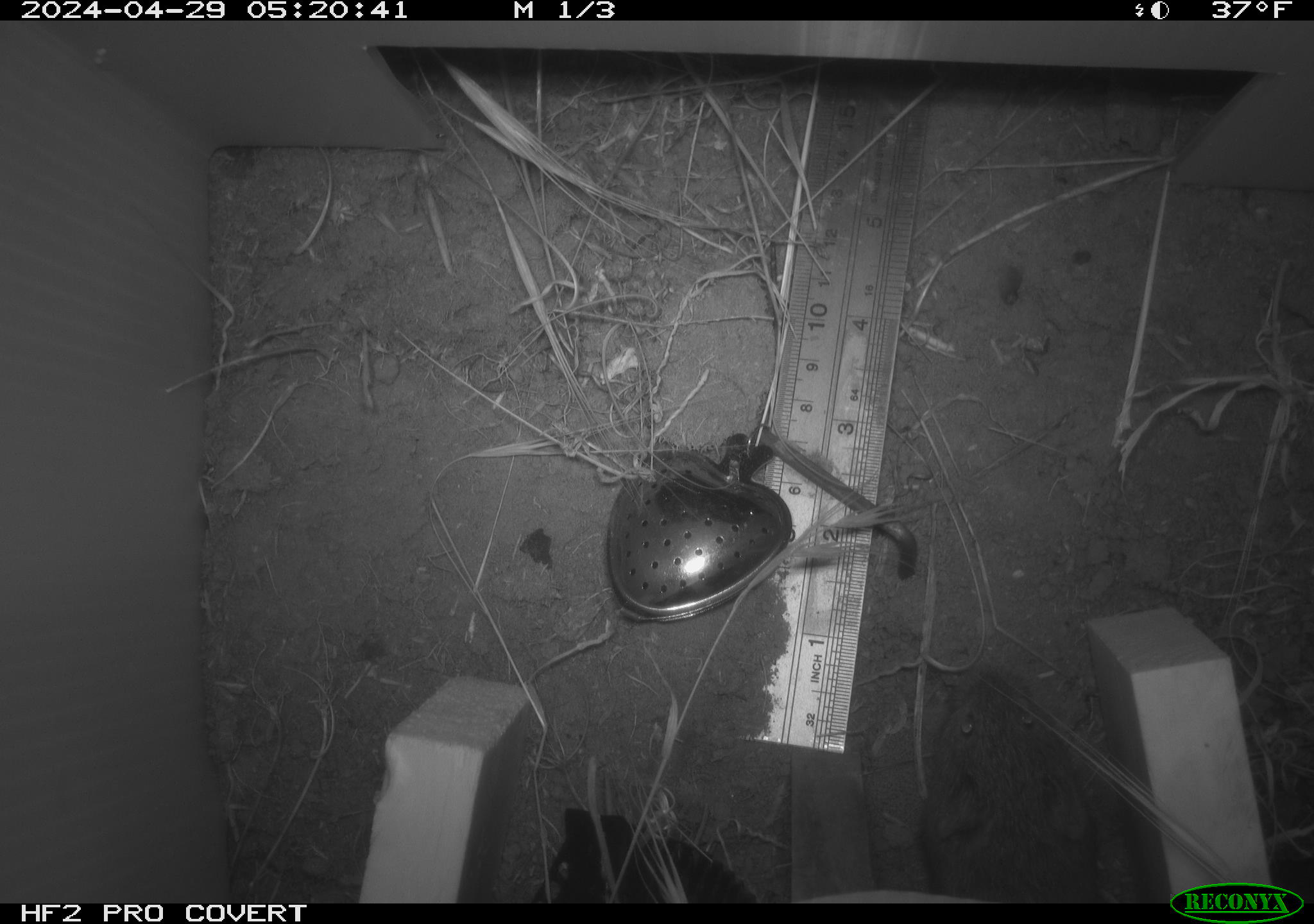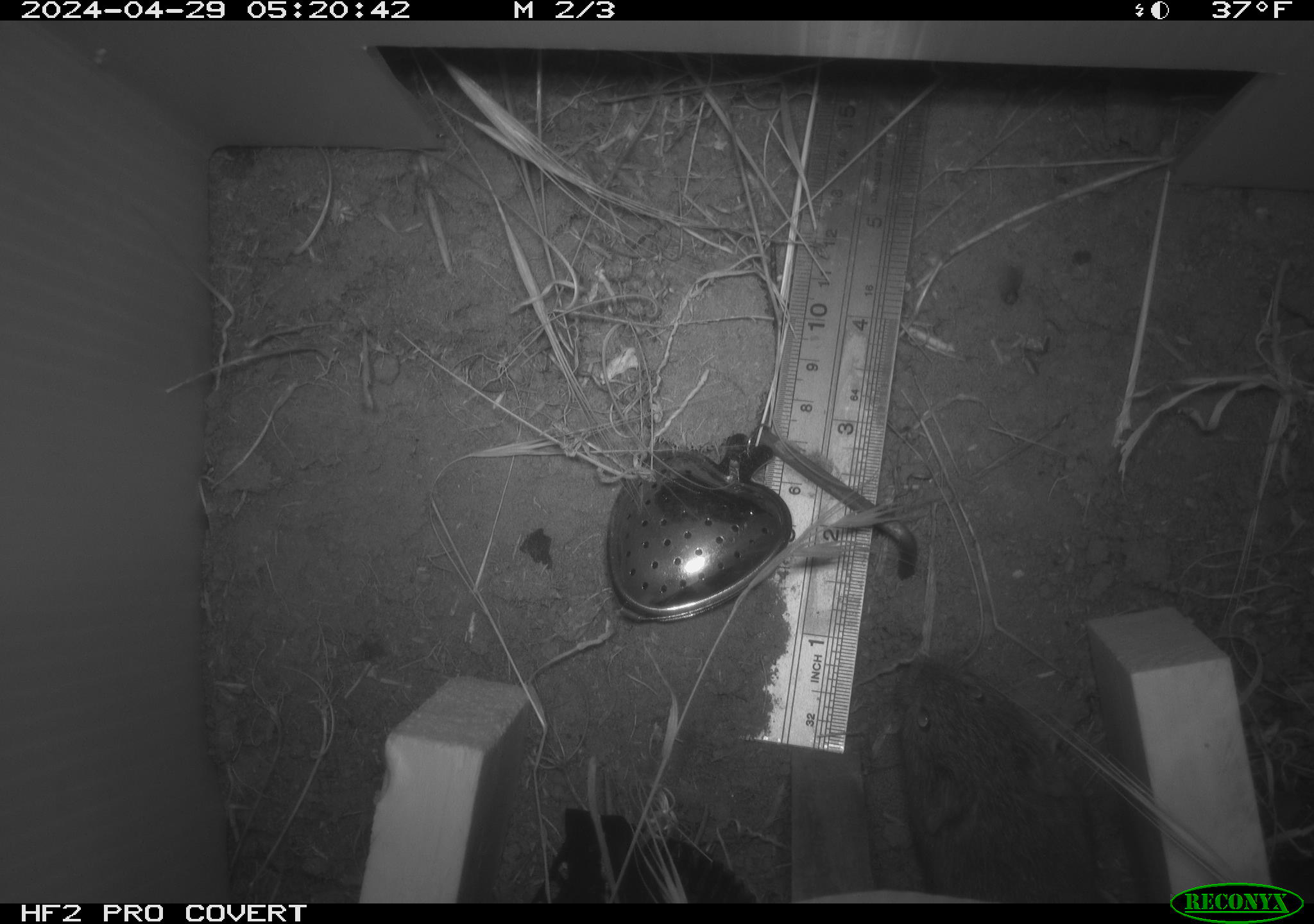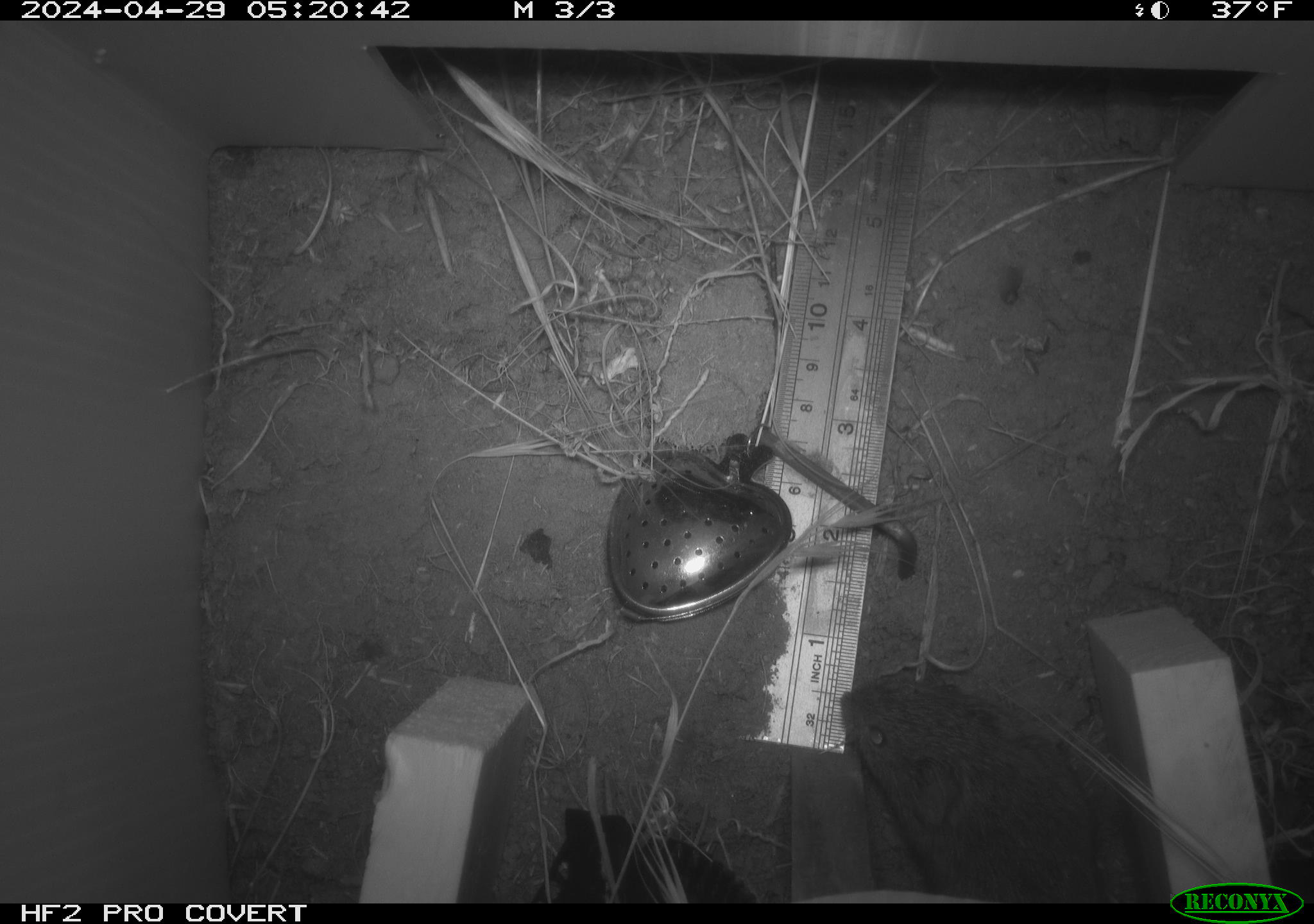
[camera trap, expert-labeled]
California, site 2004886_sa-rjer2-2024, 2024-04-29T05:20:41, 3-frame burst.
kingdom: Animalia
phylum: Chordata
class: Mammalia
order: Rodentia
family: Cricetidae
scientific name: Arvicolinae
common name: voles, lemmings, and muskrats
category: arvicolinae subfamily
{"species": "arvicolinae subfamily (voles, lemmings, and muskrats) (Arvicolinae)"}